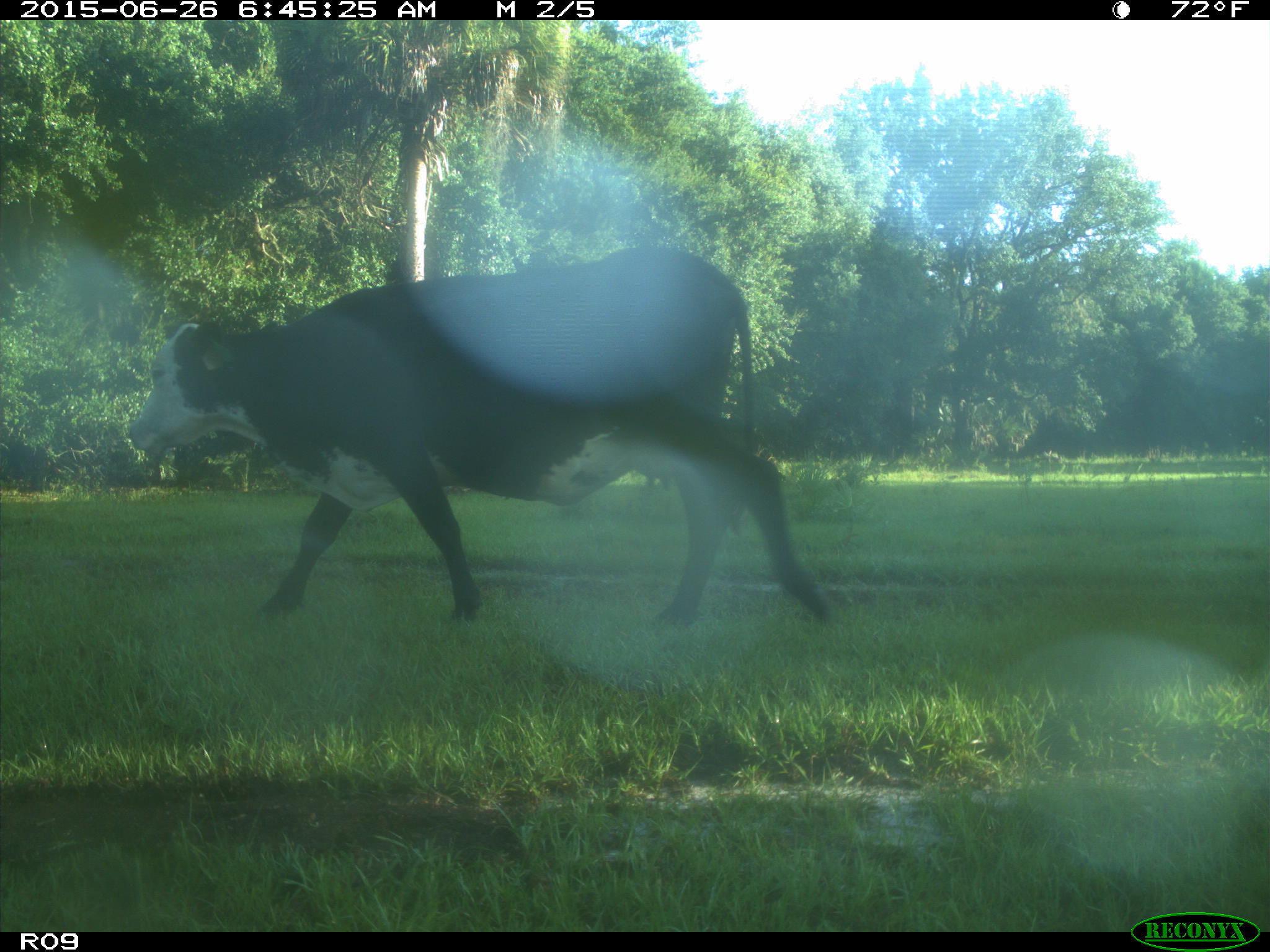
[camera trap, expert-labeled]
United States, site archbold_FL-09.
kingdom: Animalia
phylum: Chordata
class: Mammalia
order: Artiodactyla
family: Bovidae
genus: Bos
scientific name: Bos taurus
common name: domestic cow